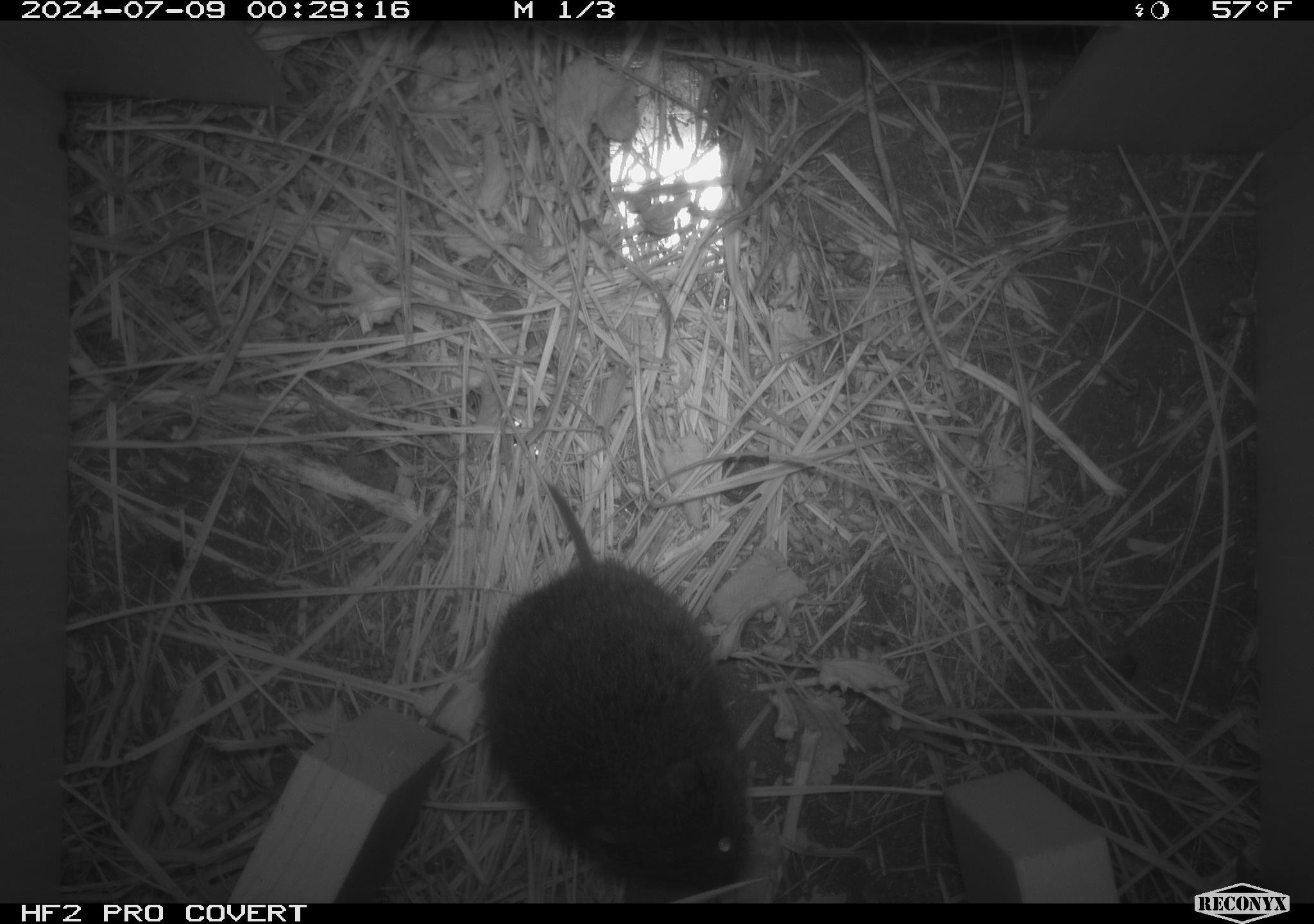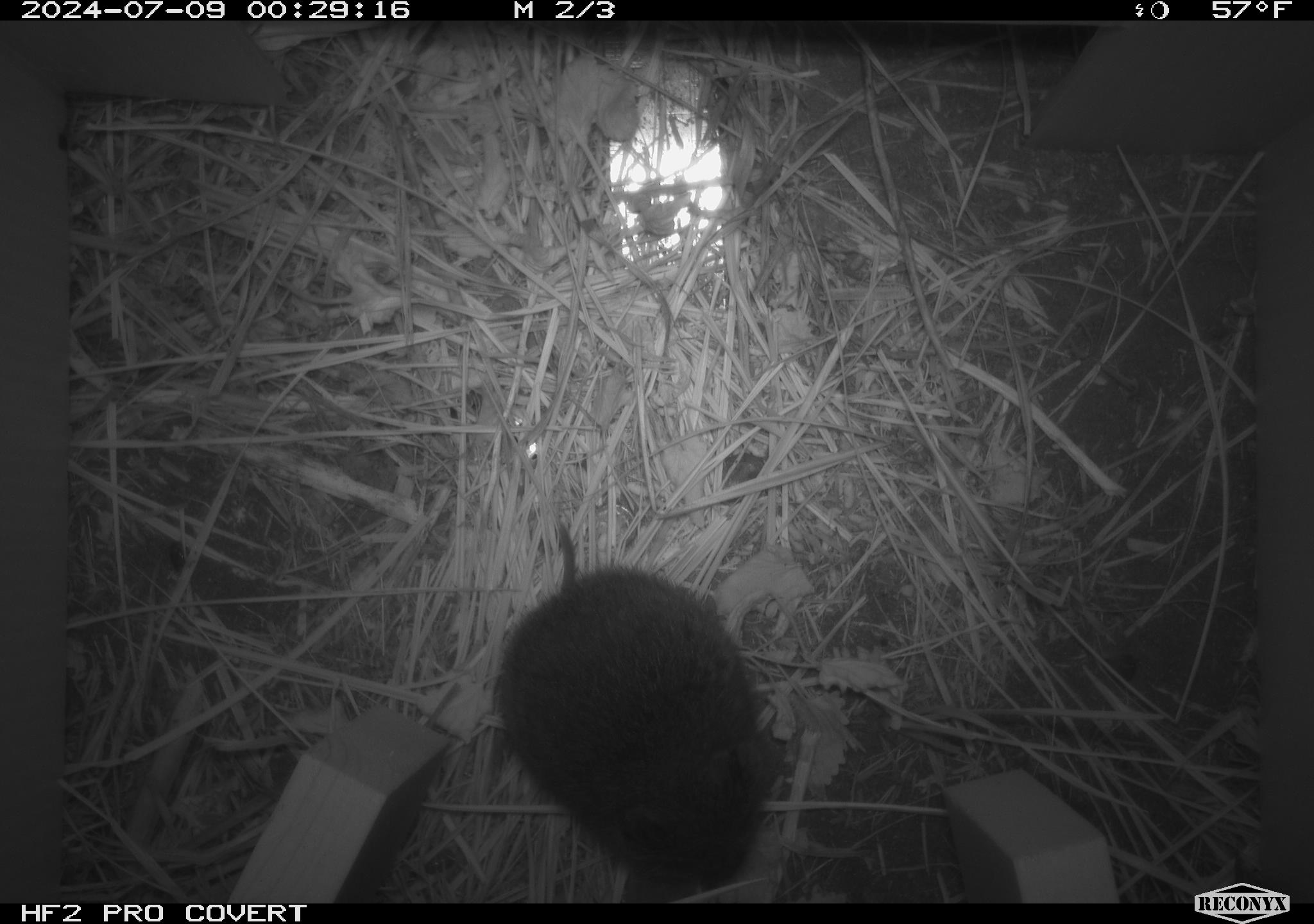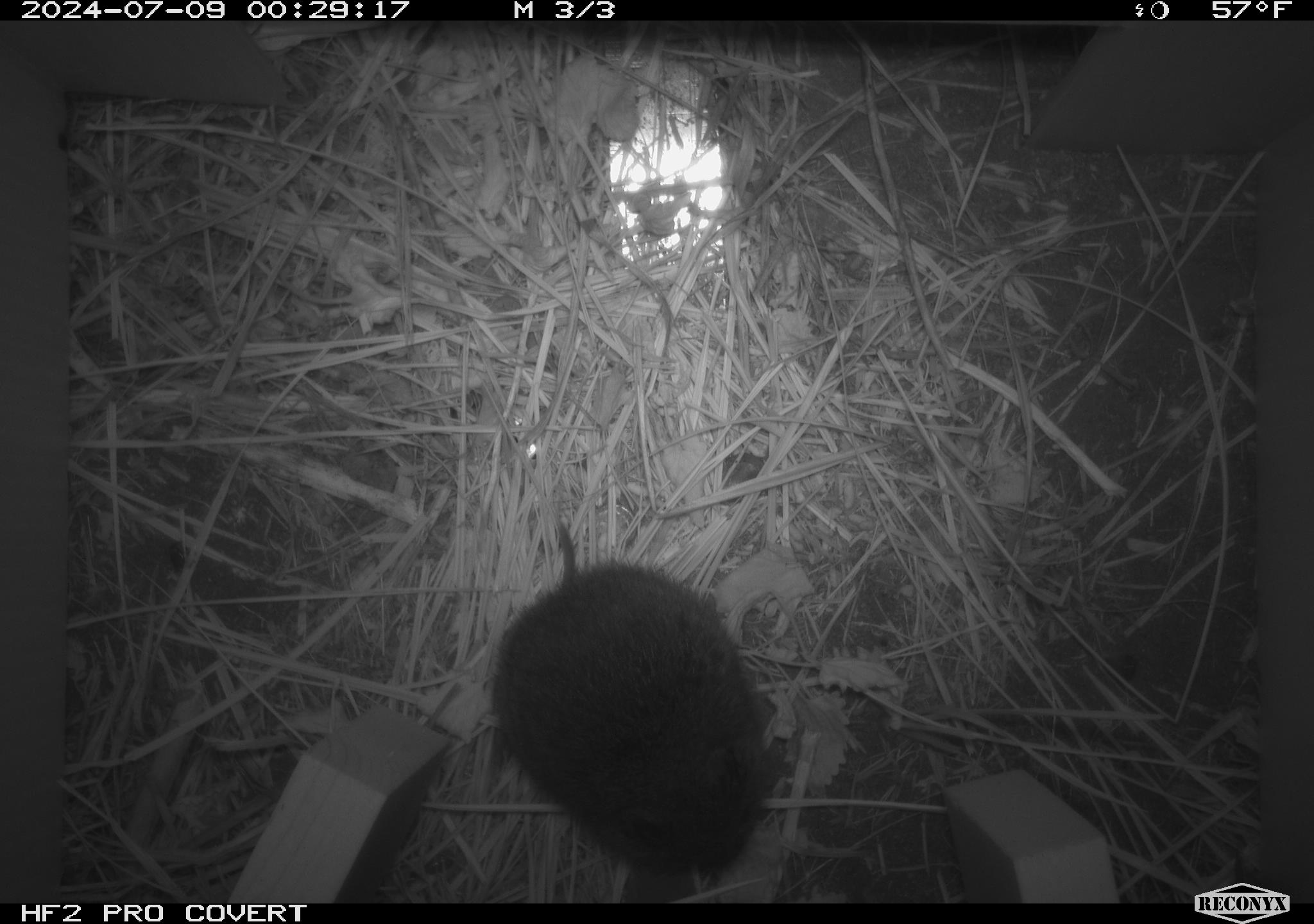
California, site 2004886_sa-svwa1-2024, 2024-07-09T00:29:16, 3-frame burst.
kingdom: Animalia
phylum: Chordata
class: Mammalia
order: Rodentia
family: Cricetidae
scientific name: Arvicolinae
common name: voles, lemmings, and muskrats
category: arvicolinae subfamily